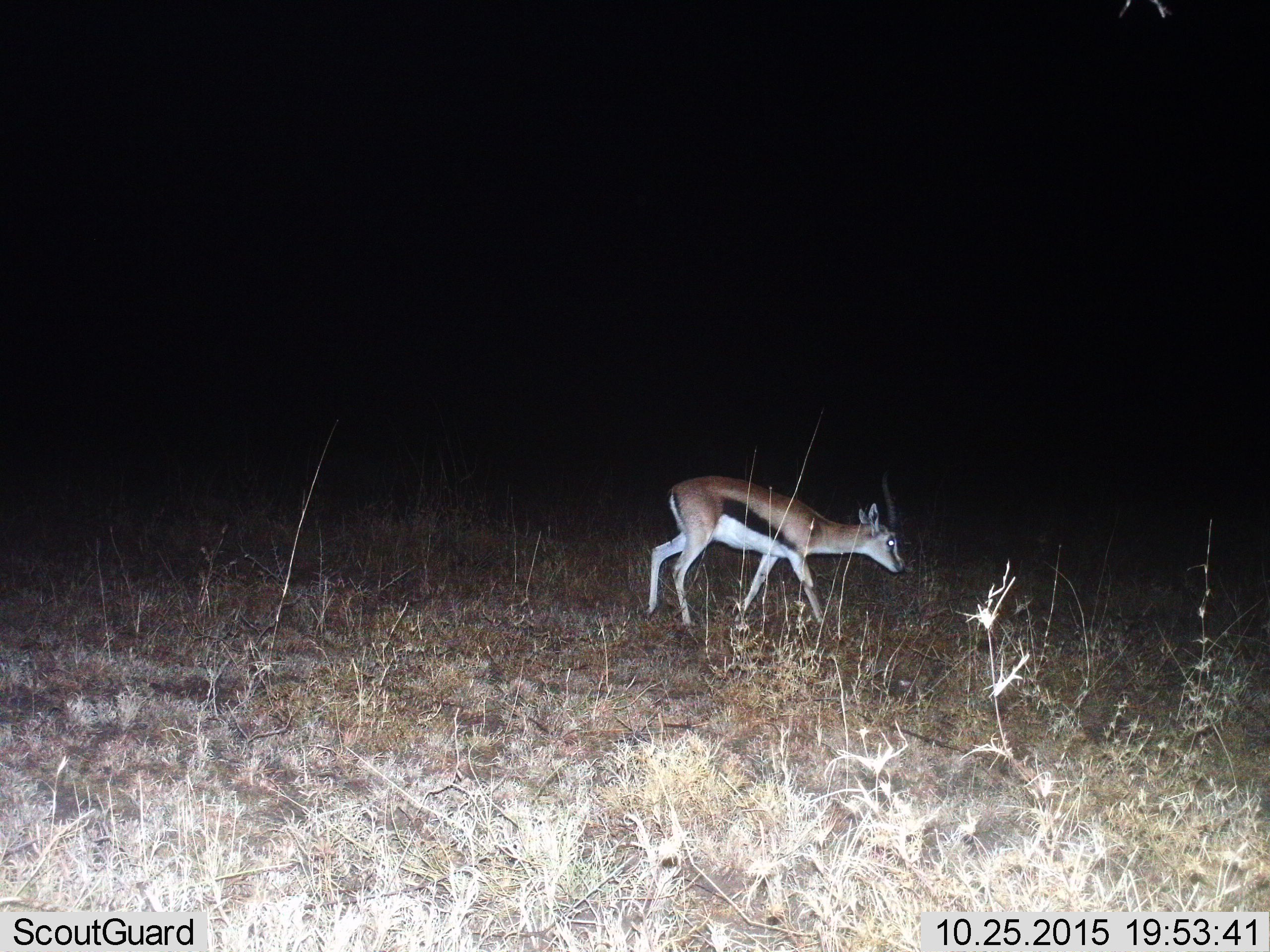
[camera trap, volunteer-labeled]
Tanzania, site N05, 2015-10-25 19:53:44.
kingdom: Animalia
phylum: Chordata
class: Mammalia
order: Artiodactyla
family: Bovidae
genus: Eudorcas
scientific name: Eudorcas thomsonii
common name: thomson's gazelle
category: gazellethomsons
Gazellethomsons (thomson's gazelle) (Eudorcas thomsonii), count 1. Behavior (volunteer vote fractions): standing 12%, resting 0%, moving 88%, interacting 0%. Young present (vote fraction): 0%. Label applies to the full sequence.